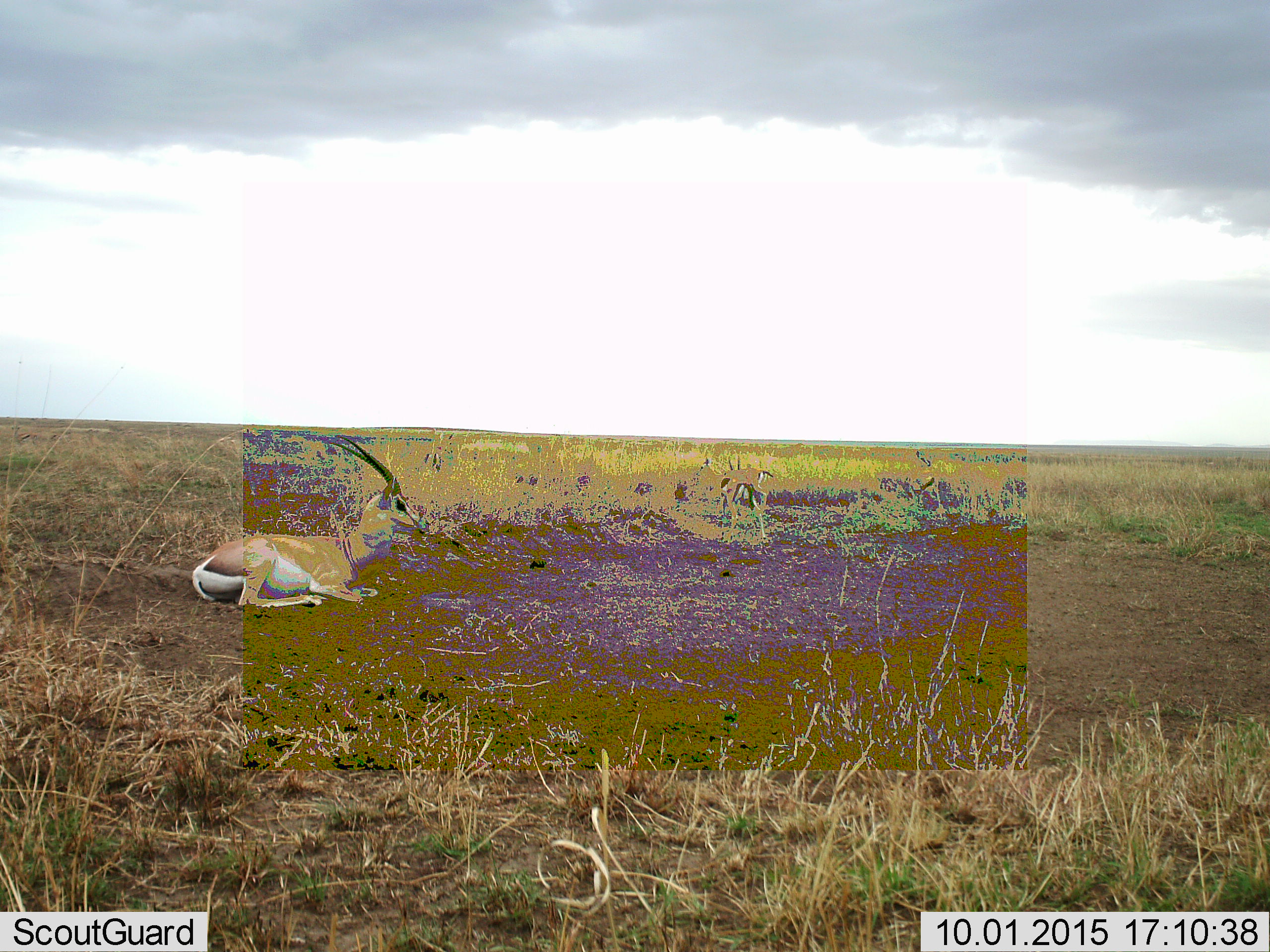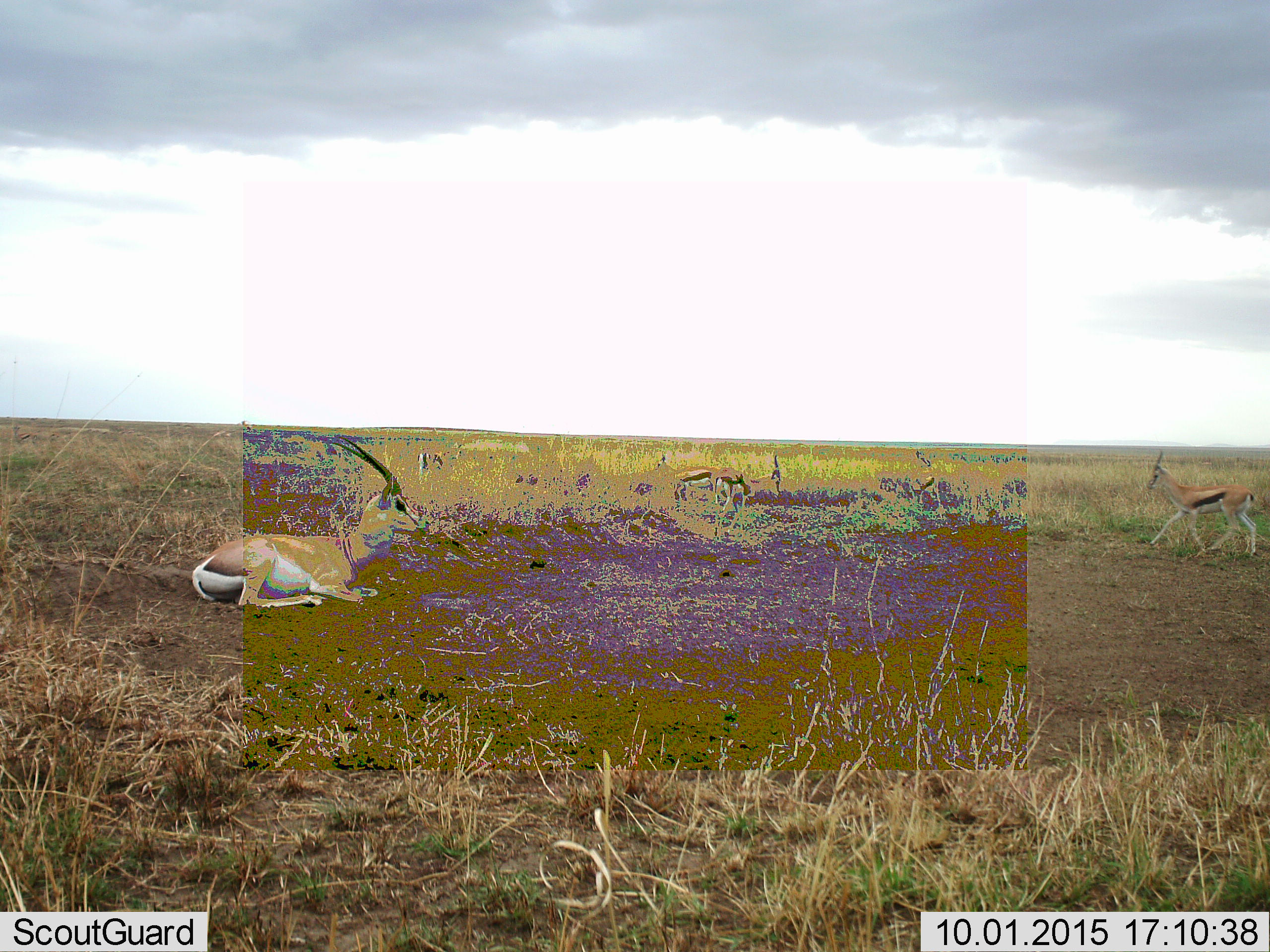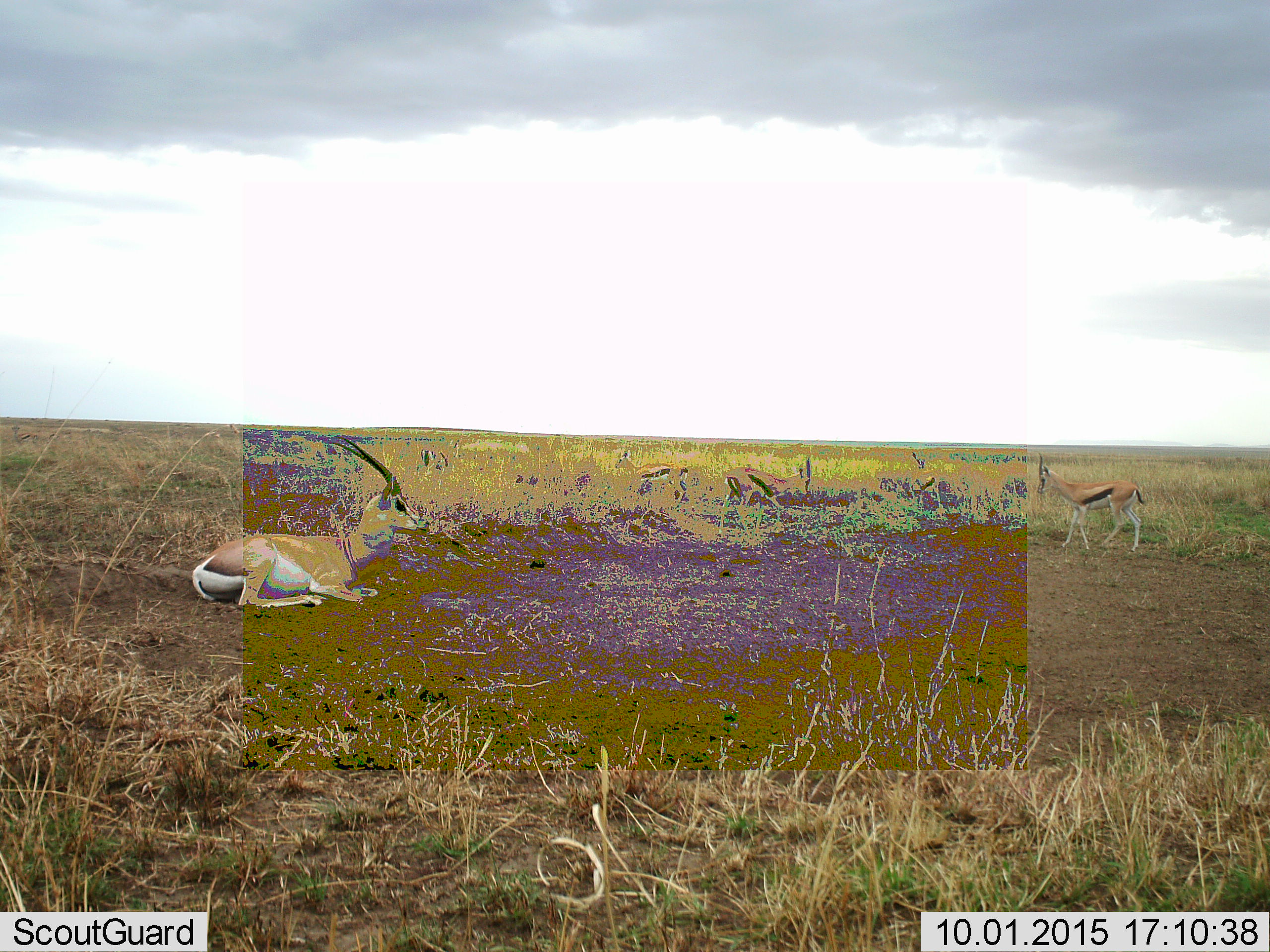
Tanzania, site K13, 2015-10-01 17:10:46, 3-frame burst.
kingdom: Animalia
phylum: Chordata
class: Mammalia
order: Artiodactyla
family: Bovidae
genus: Nanger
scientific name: Nanger granti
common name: grant's gazelle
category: gazellegrants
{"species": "gazellegrants (grant's gazelle) (Nanger granti)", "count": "1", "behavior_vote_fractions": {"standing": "0%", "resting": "100%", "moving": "0%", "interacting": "0%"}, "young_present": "0%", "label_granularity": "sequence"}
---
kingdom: Animalia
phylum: Chordata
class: Mammalia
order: Artiodactyla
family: Bovidae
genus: Eudorcas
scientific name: Eudorcas thomsonii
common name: thomson's gazelle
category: gazellethomsons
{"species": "gazellethomsons (thomson's gazelle) (Eudorcas thomsonii)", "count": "5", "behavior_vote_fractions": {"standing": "43%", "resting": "29%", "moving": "86%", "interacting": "0%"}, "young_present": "14%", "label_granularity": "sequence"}